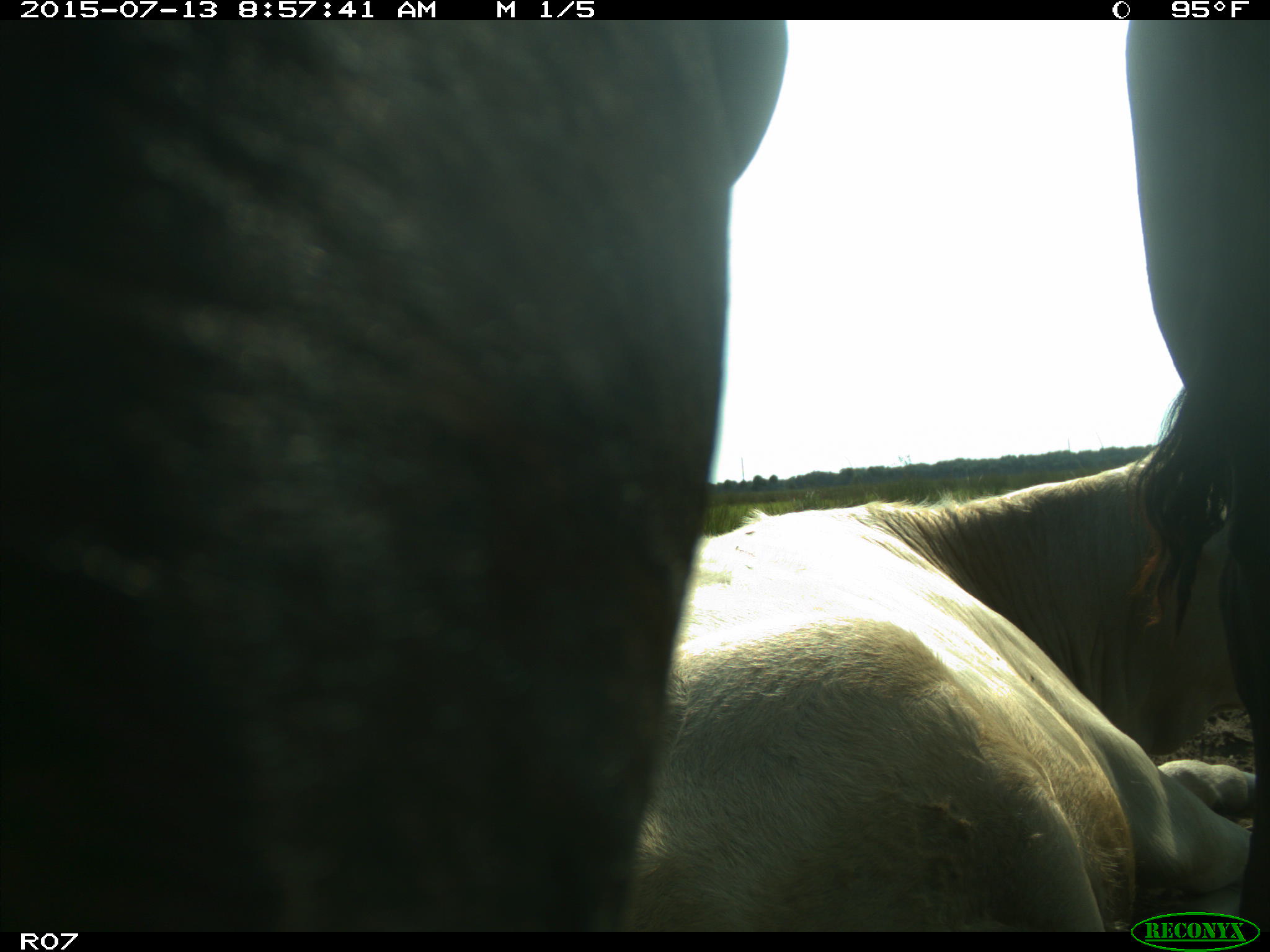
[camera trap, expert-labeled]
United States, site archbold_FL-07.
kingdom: Animalia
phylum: Chordata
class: Mammalia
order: Artiodactyla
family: Bovidae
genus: Bos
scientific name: Bos taurus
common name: domestic cow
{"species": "Bos taurus (domestic cow)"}